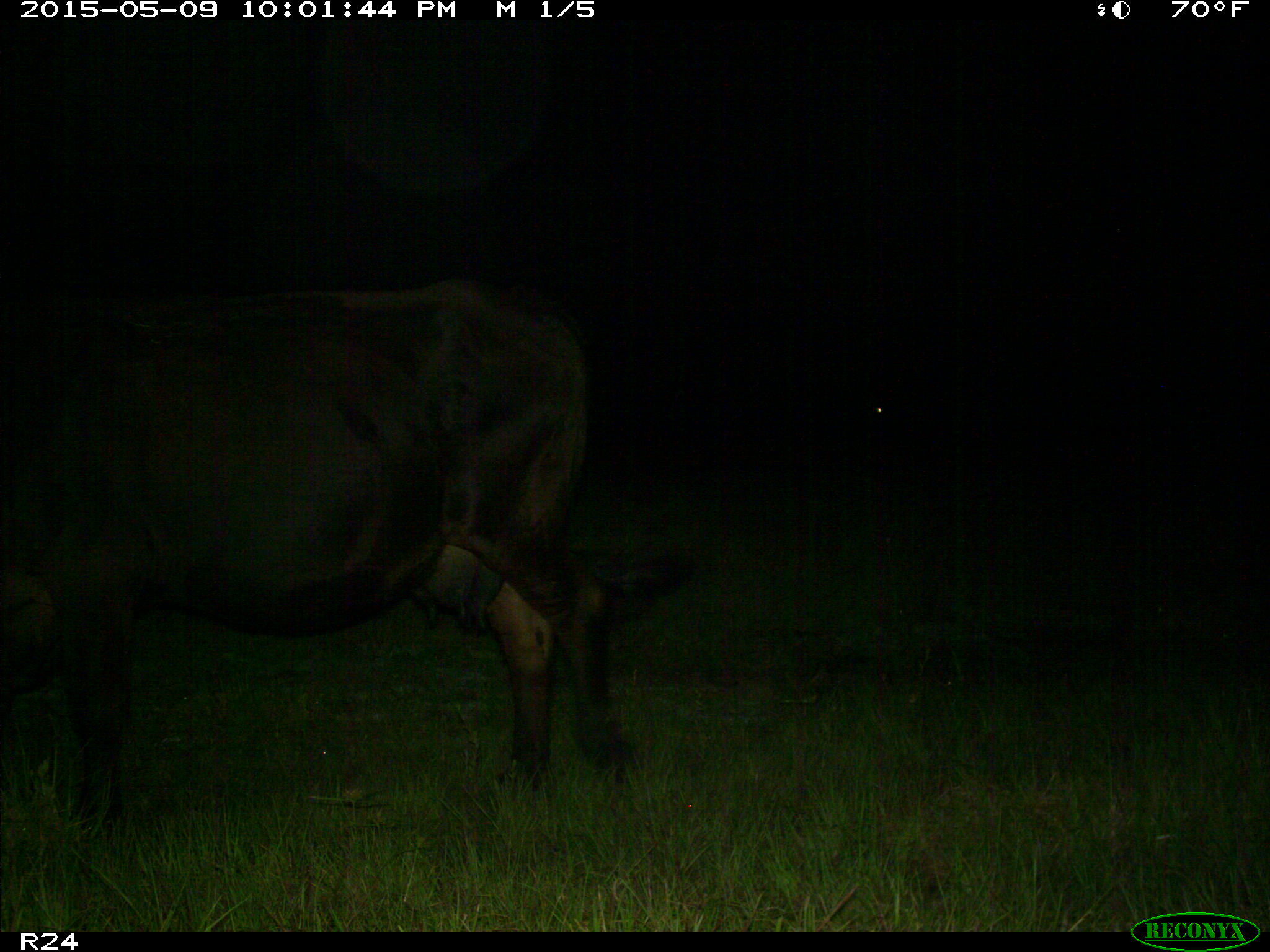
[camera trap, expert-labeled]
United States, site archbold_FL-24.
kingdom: Animalia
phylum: Chordata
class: Mammalia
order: Artiodactyla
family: Bovidae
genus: Bos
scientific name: Bos taurus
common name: domestic cow